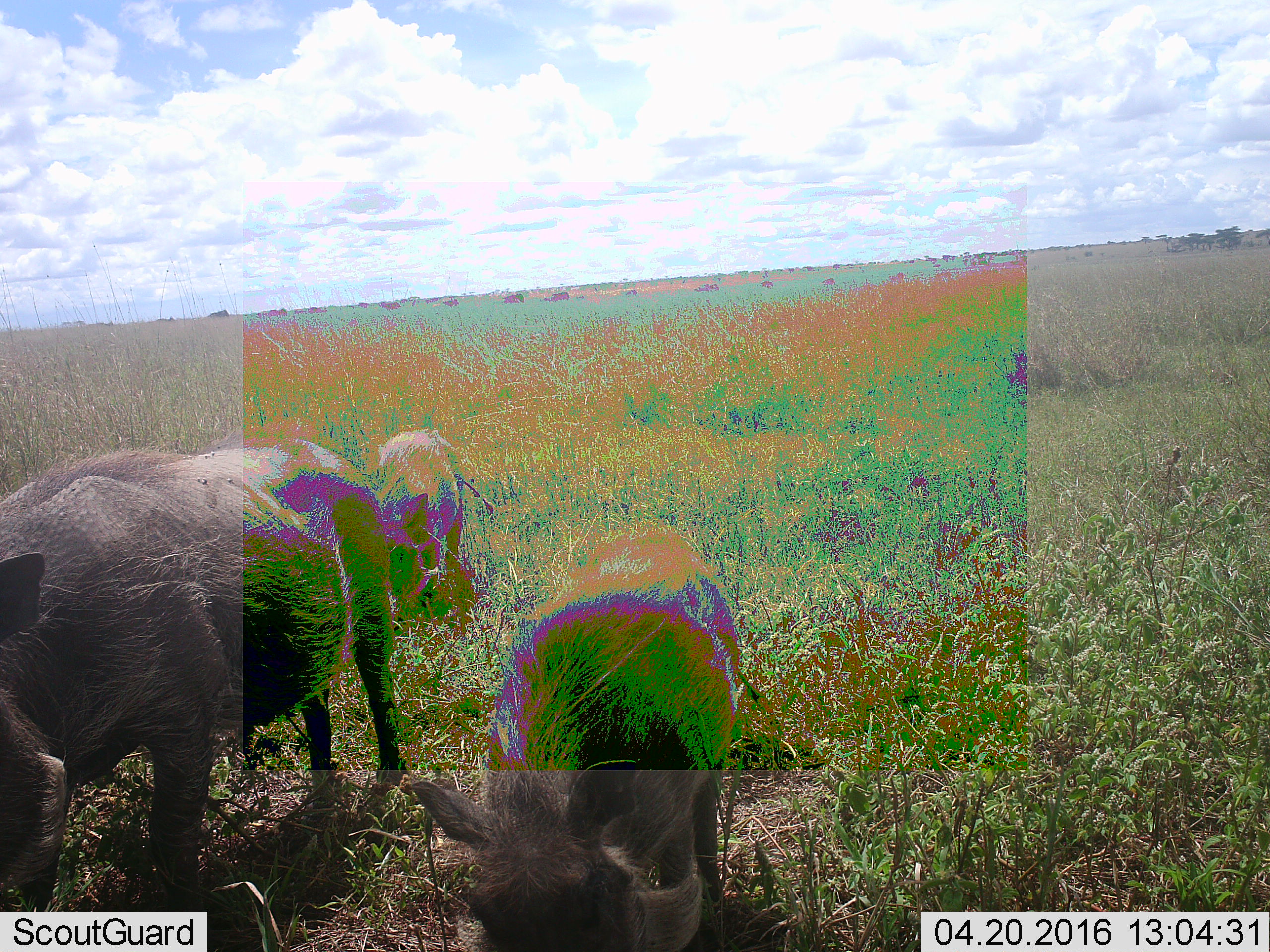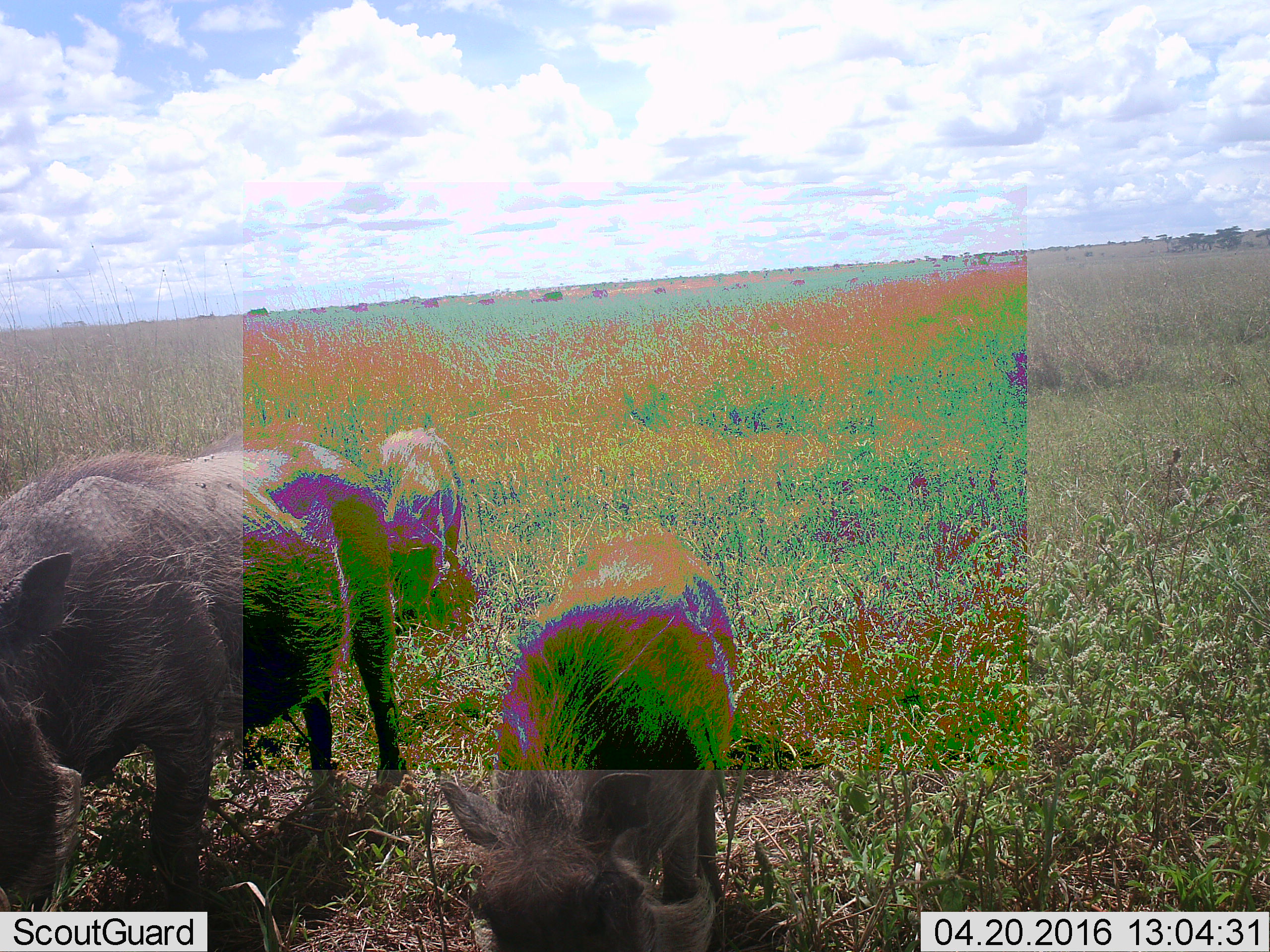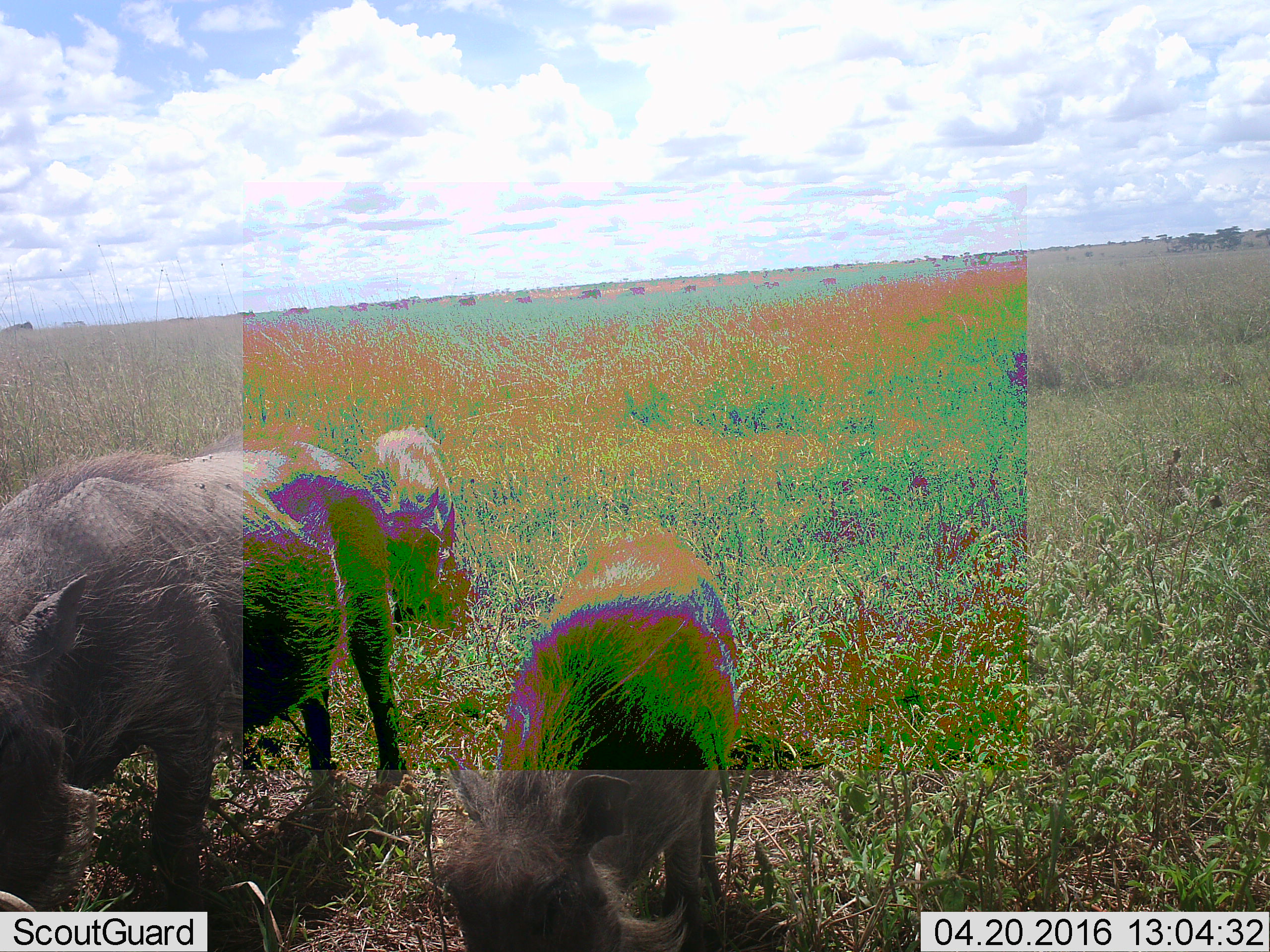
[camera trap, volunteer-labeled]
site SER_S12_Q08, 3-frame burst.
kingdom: Animalia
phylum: Chordata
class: Mammalia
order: Artiodactyla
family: Suidae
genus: Phacochoerus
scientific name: Phacochoerus africanus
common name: warthog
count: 3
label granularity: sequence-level